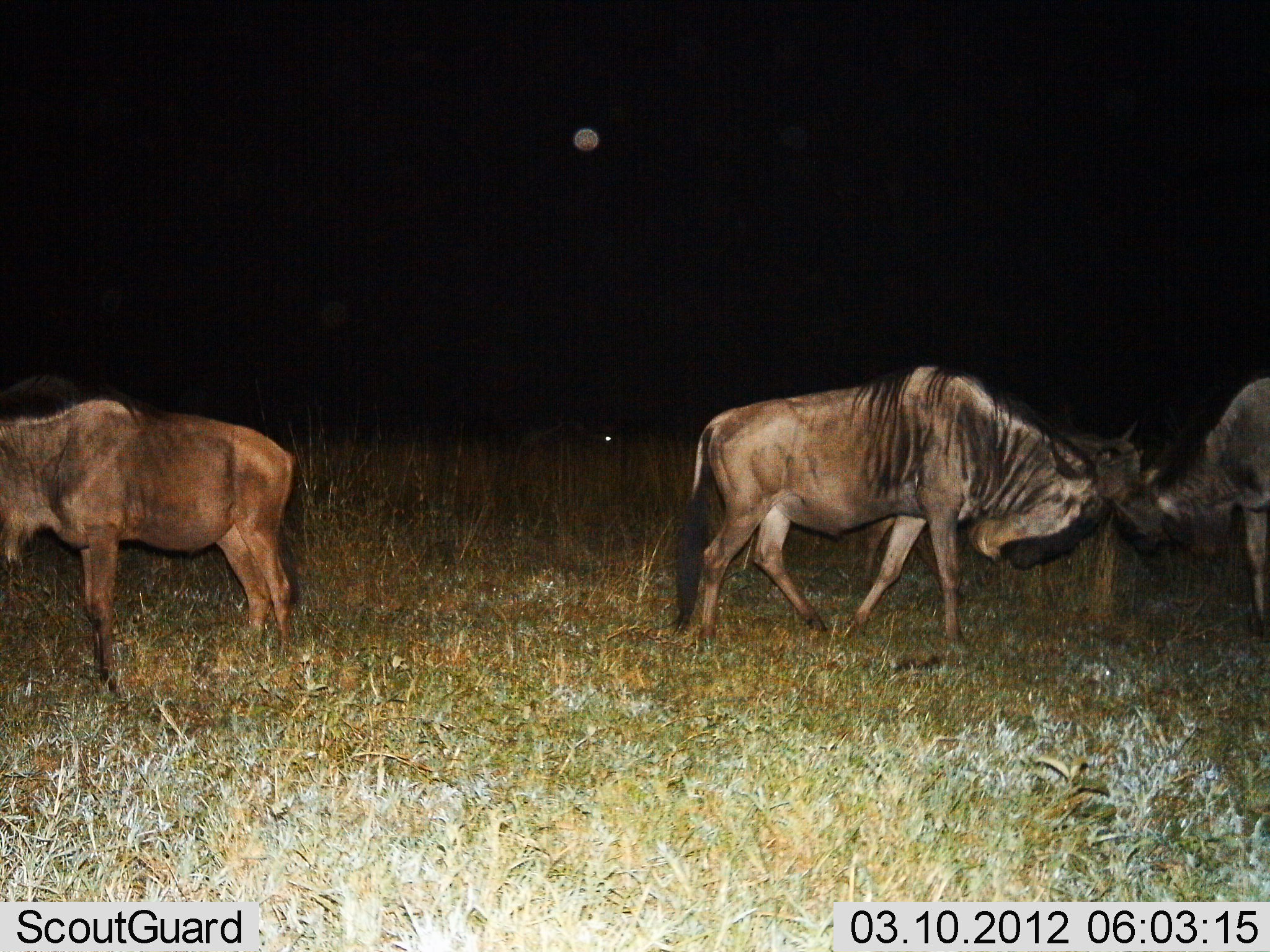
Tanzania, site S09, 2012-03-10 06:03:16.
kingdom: Animalia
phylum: Chordata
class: Mammalia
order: Artiodactyla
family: Bovidae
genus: Connochaetes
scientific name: Connochaetes taurinus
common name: blue wildebeest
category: wildebeest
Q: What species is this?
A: Wildebeest (blue wildebeest) (Connochaetes taurinus).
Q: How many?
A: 3.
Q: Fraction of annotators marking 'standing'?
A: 70%.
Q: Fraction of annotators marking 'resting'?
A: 0%.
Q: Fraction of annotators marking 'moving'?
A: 27%.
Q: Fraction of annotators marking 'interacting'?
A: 57%.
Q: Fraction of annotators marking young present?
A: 3%.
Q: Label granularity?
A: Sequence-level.